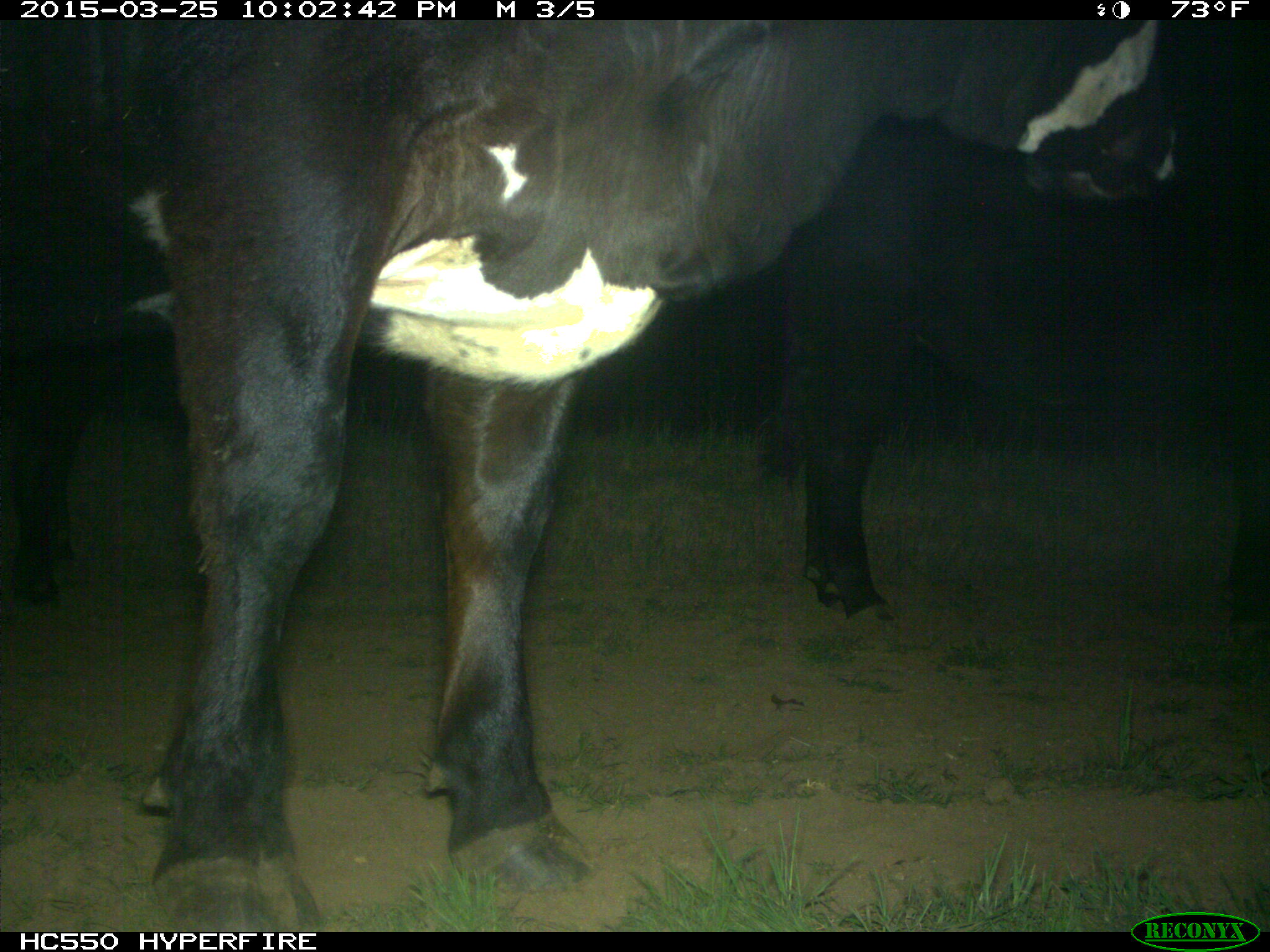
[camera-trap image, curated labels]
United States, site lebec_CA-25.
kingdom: Animalia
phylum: Chordata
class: Mammalia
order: Artiodactyla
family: Bovidae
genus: Bos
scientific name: Bos taurus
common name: domestic cow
Bos taurus (domestic cow).